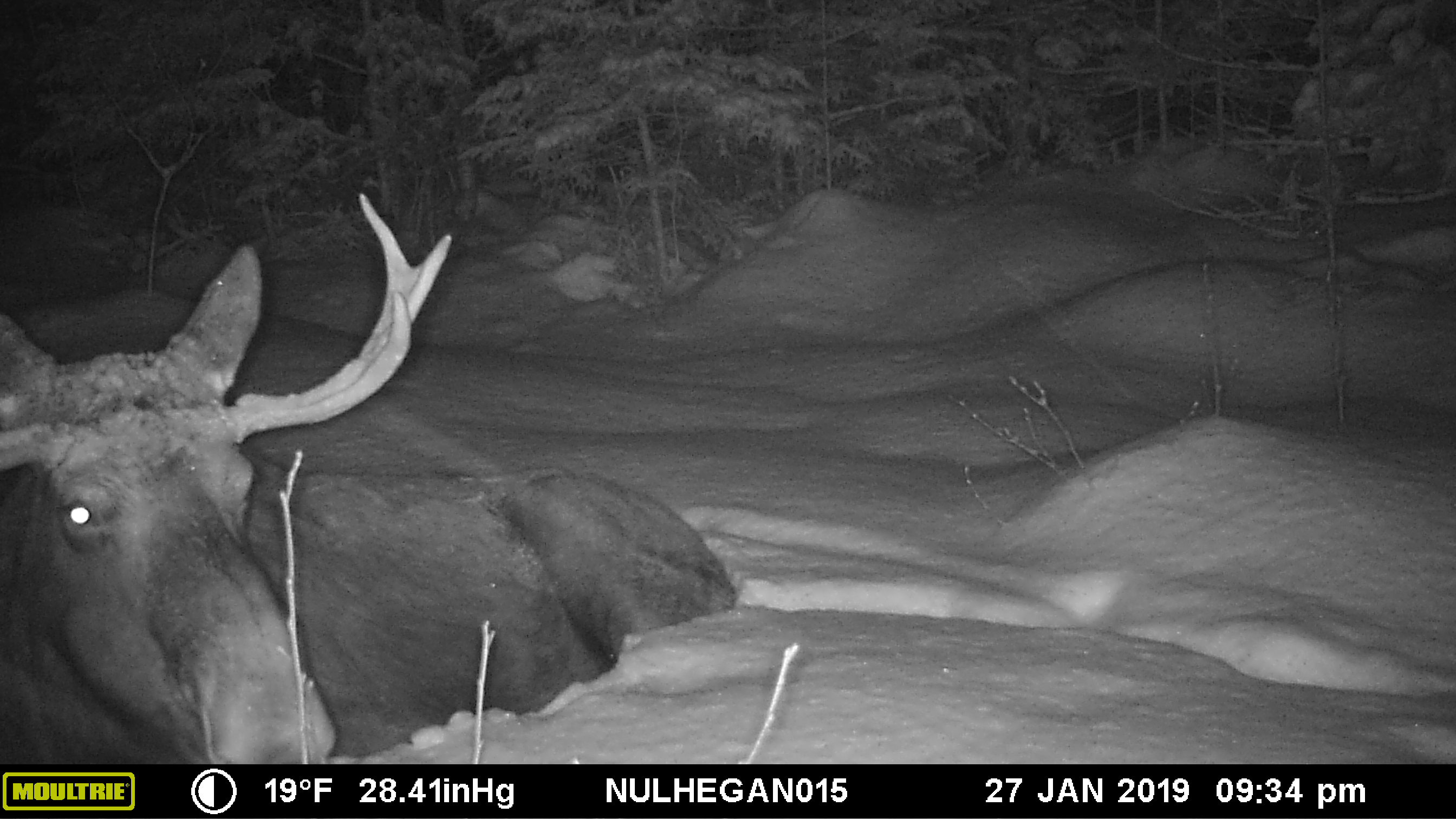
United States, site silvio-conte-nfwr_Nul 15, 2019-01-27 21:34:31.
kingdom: Animalia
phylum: Chordata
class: Mammalia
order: Artiodactyla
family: Cervidae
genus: Alces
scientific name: Alces alces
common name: moose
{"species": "moose (Alces alces)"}